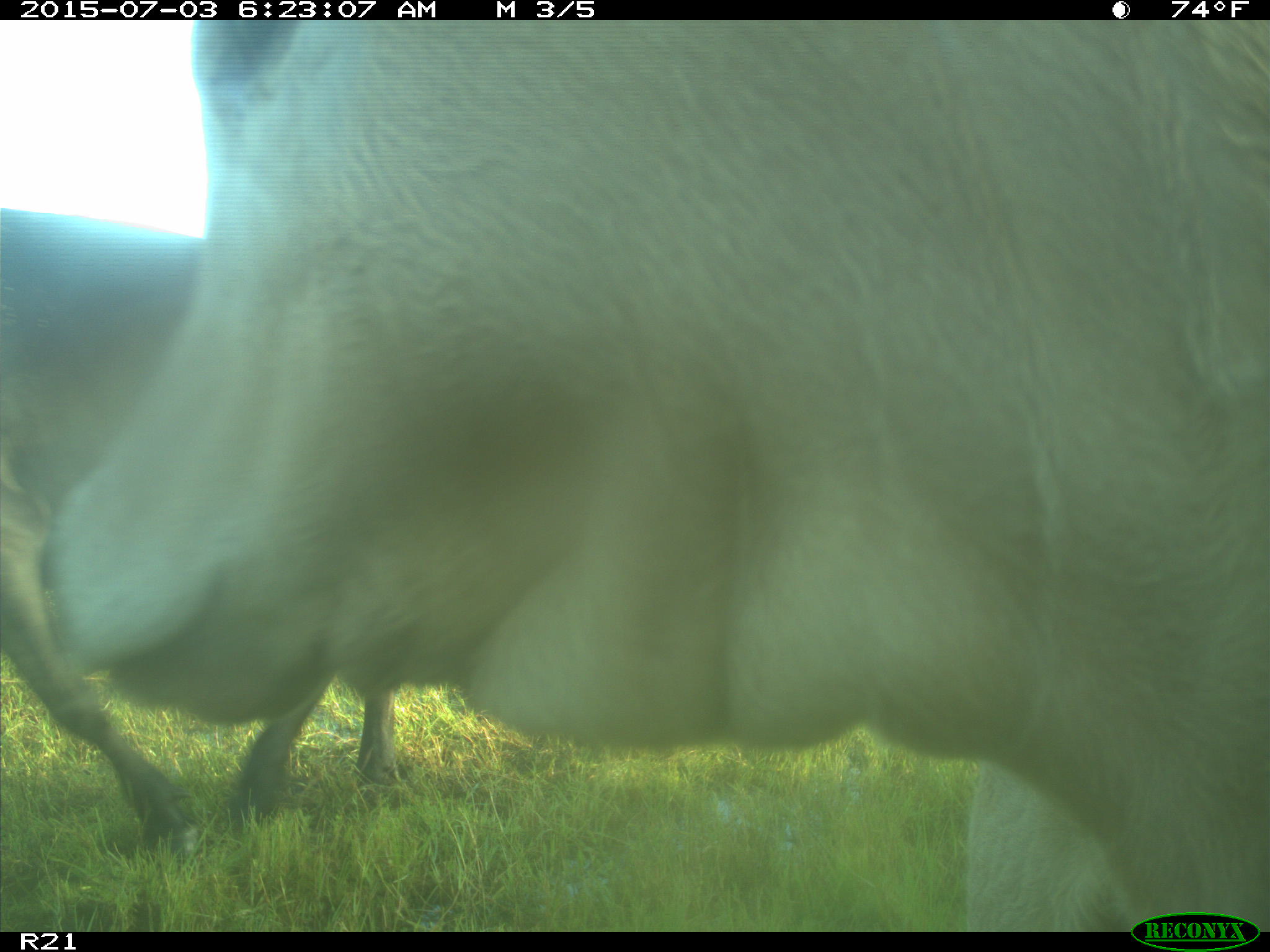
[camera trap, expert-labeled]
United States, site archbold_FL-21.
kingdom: Animalia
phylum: Chordata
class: Mammalia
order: Artiodactyla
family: Bovidae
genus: Bos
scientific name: Bos taurus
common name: domestic cow